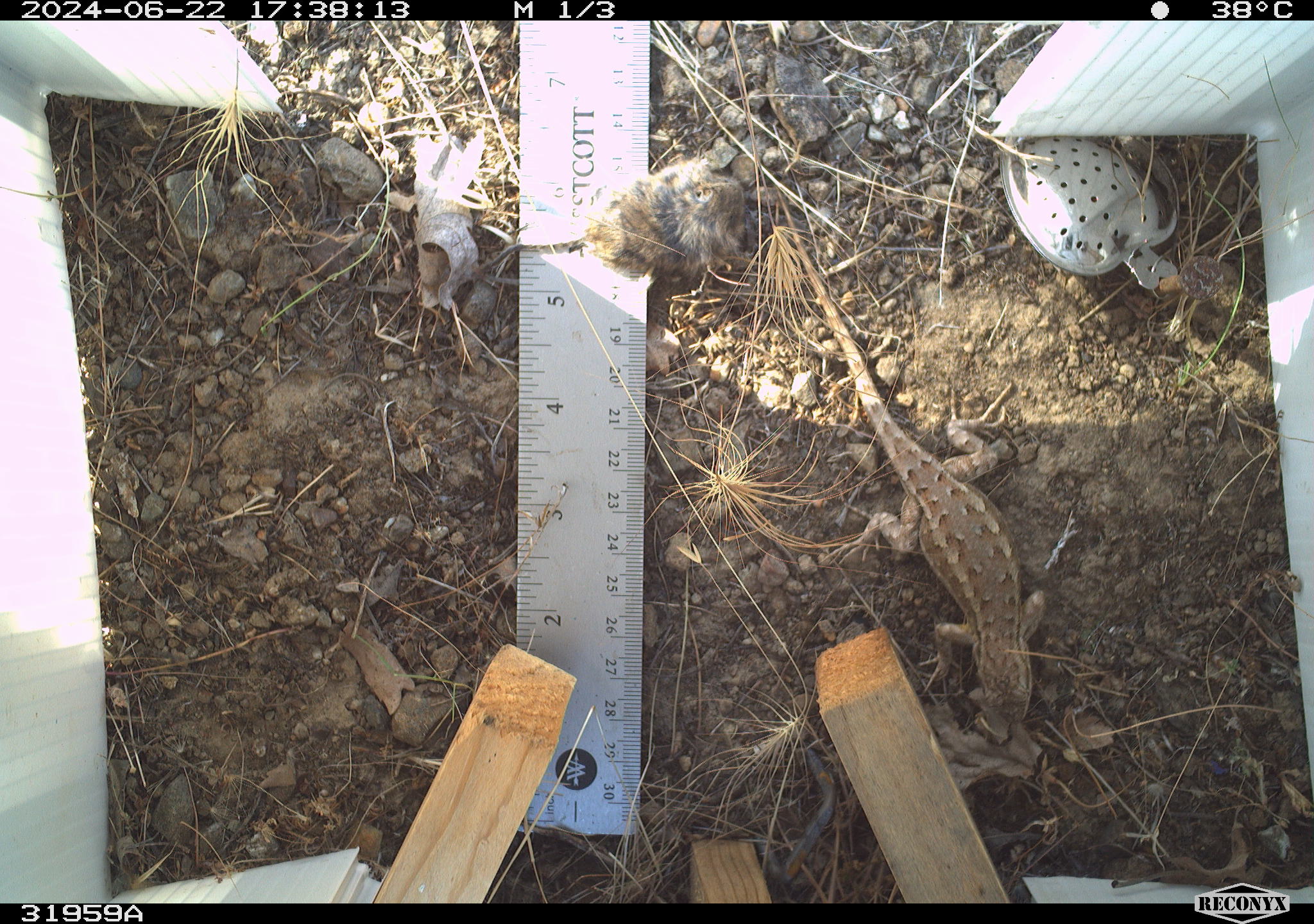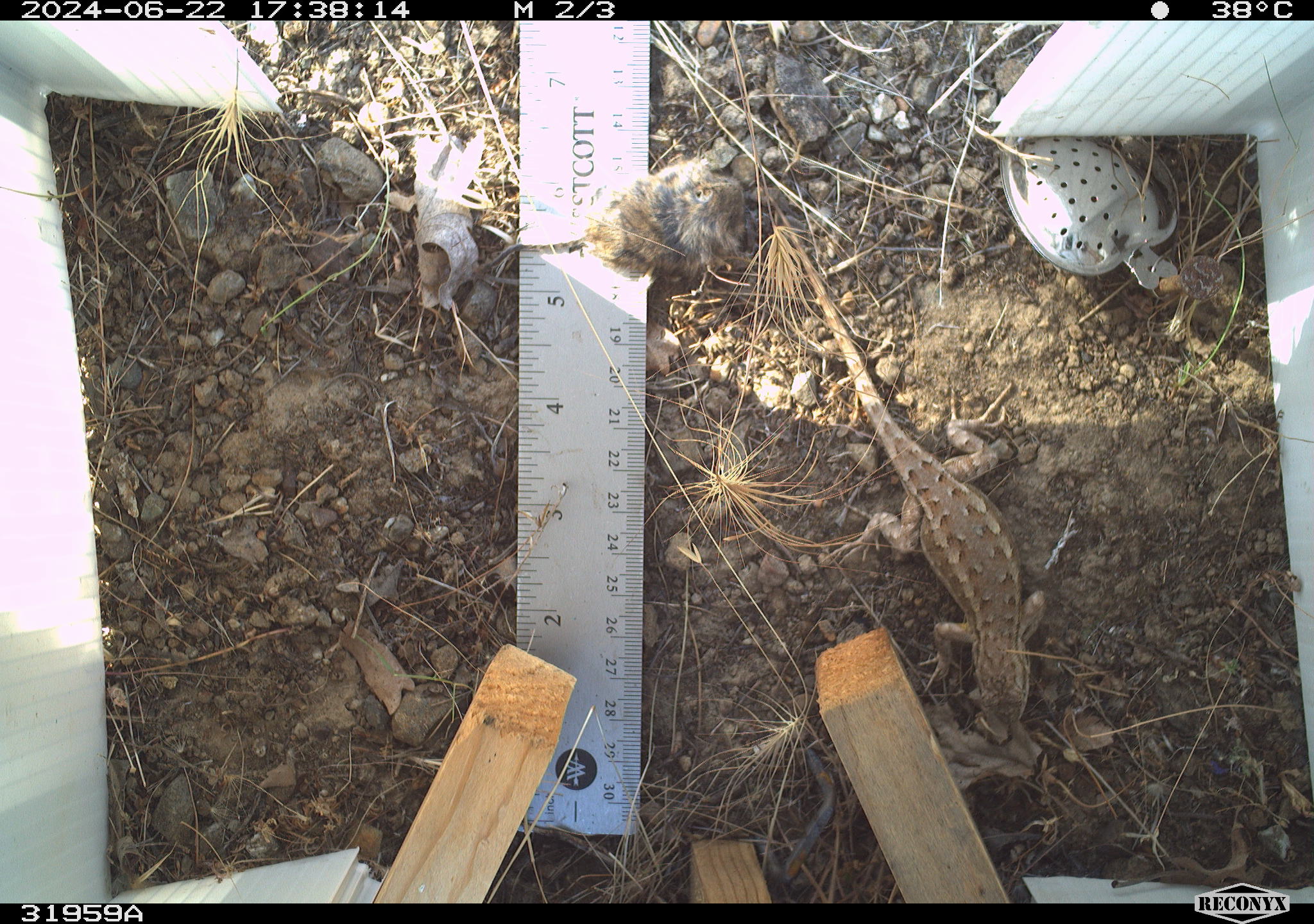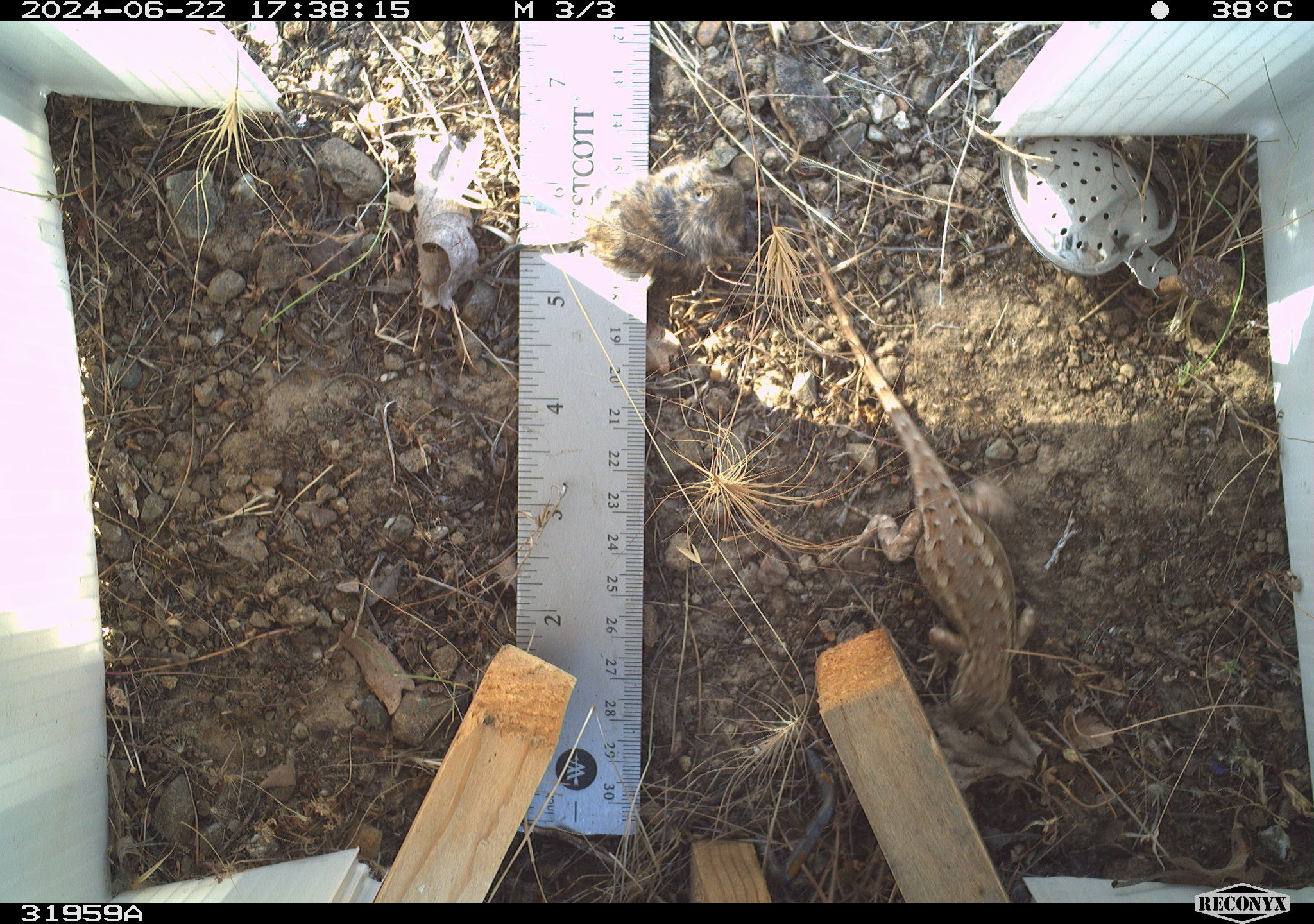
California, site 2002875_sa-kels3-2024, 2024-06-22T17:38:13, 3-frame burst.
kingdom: Animalia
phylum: Chordata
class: Reptilia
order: Squamata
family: Phrynosomatidae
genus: Sceloporus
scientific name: Sceloporus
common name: spiny lizards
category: sceloporus species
Sceloporus species (spiny lizards) (Sceloporus).